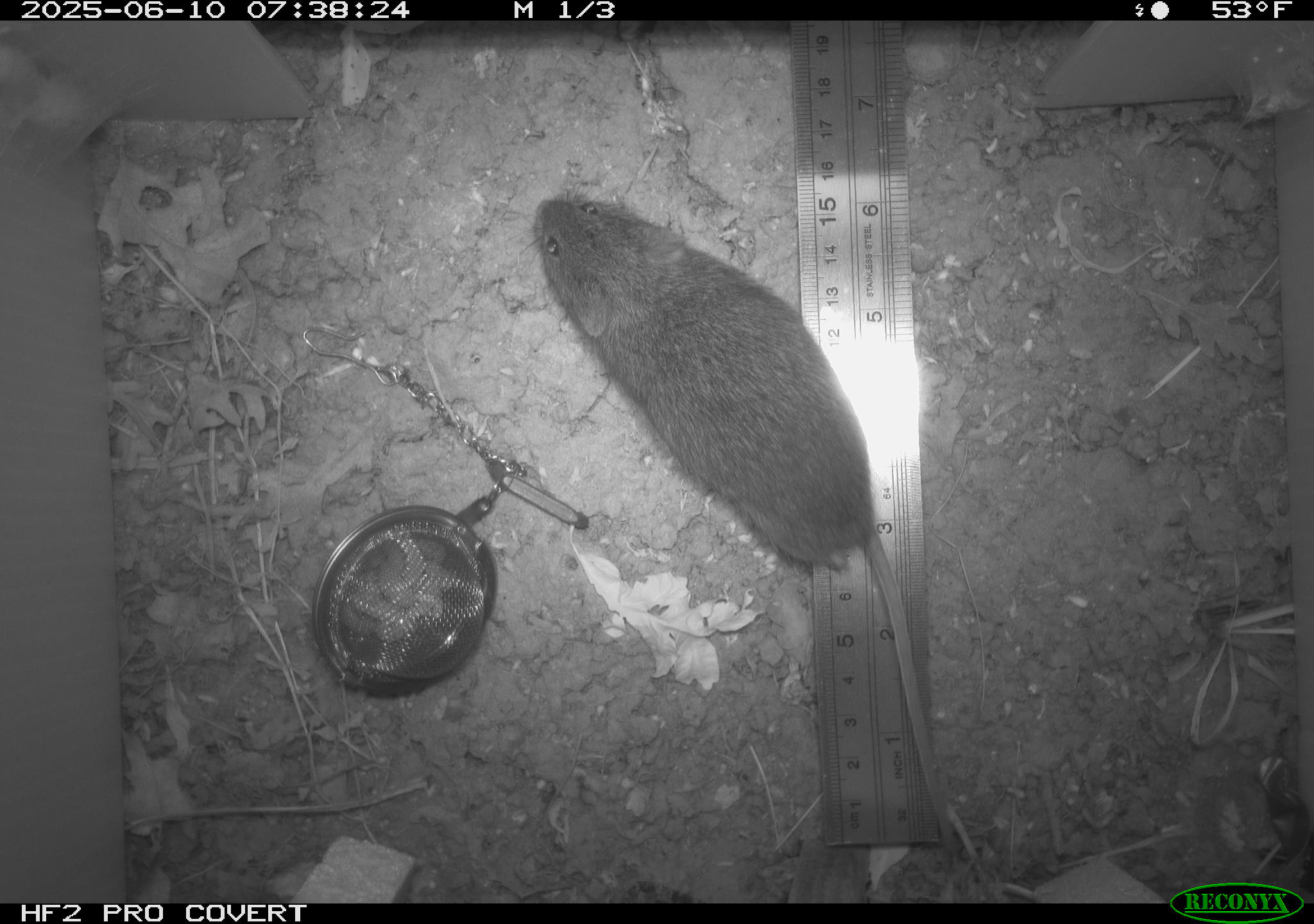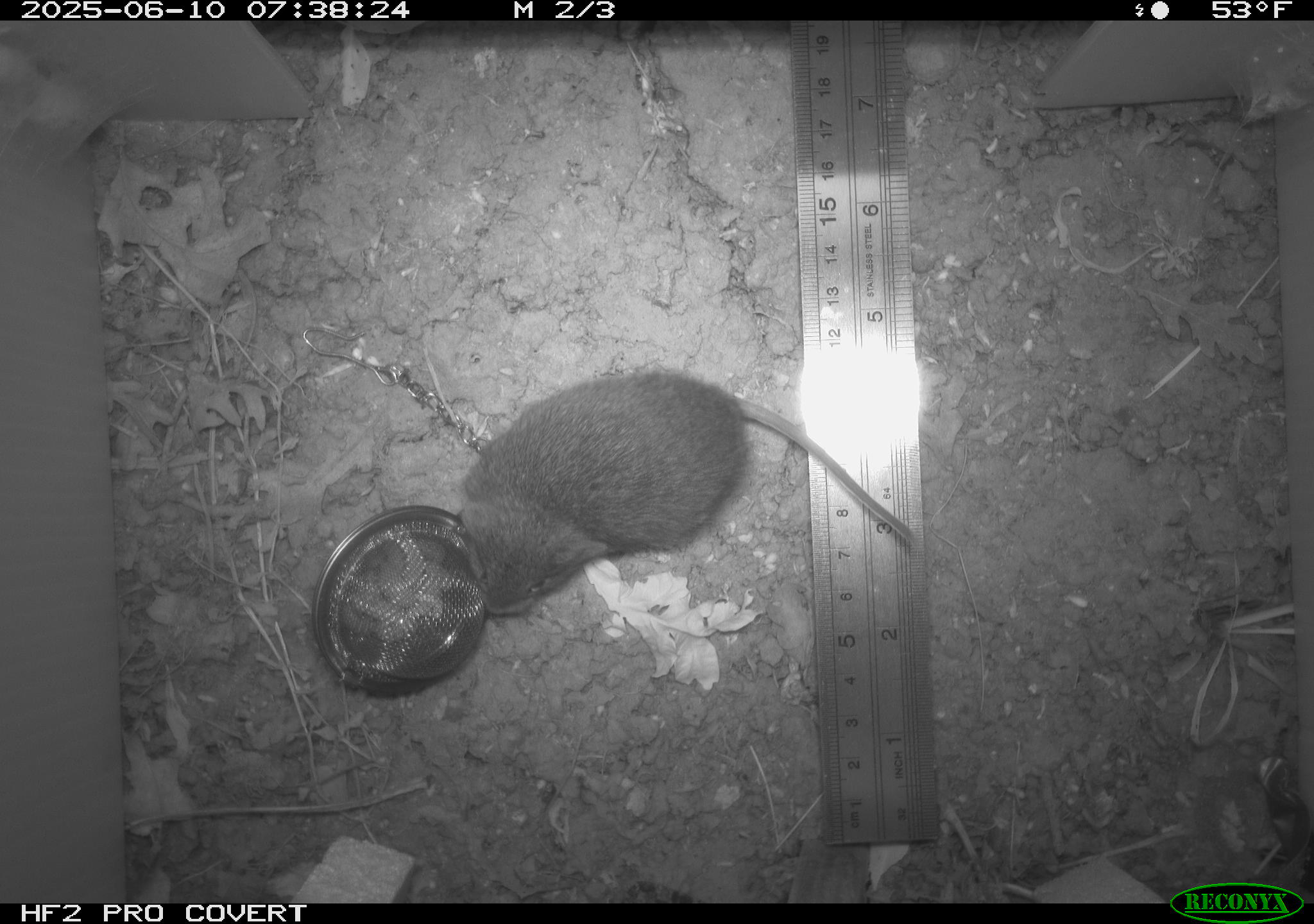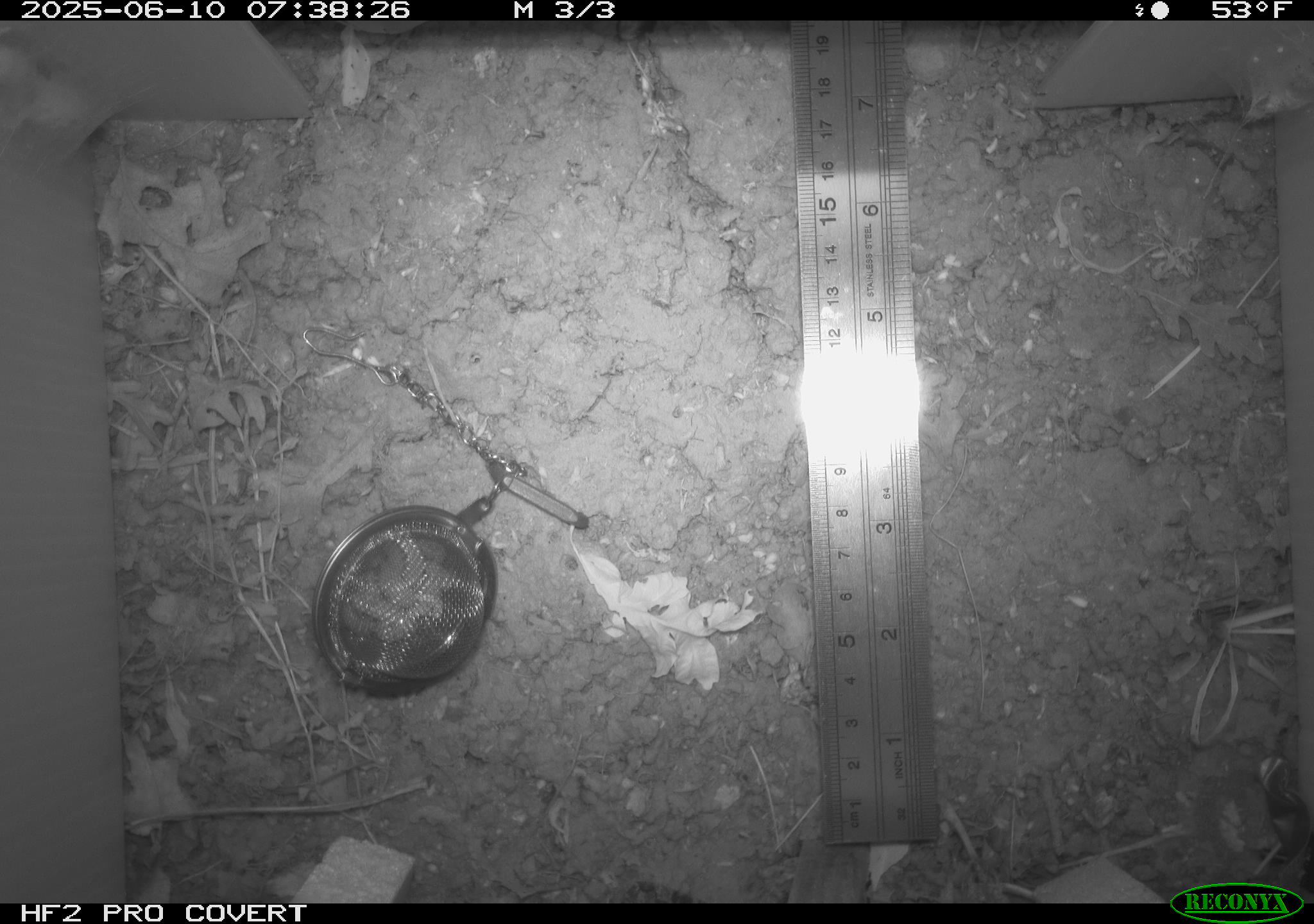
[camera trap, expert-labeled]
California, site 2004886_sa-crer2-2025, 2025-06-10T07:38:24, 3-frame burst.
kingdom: Animalia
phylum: Chordata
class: Mammalia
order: Rodentia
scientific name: Rodentia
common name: rodent